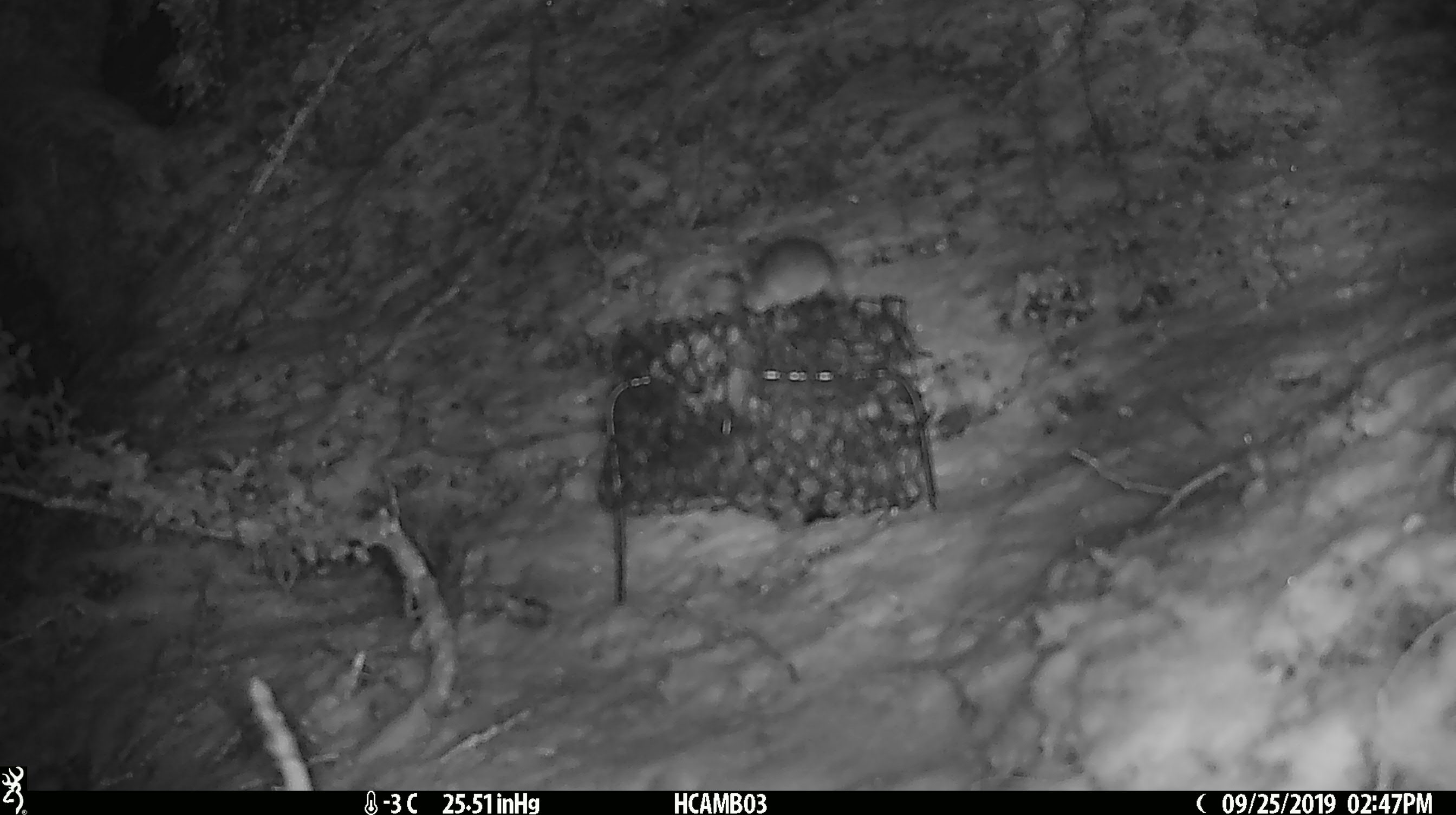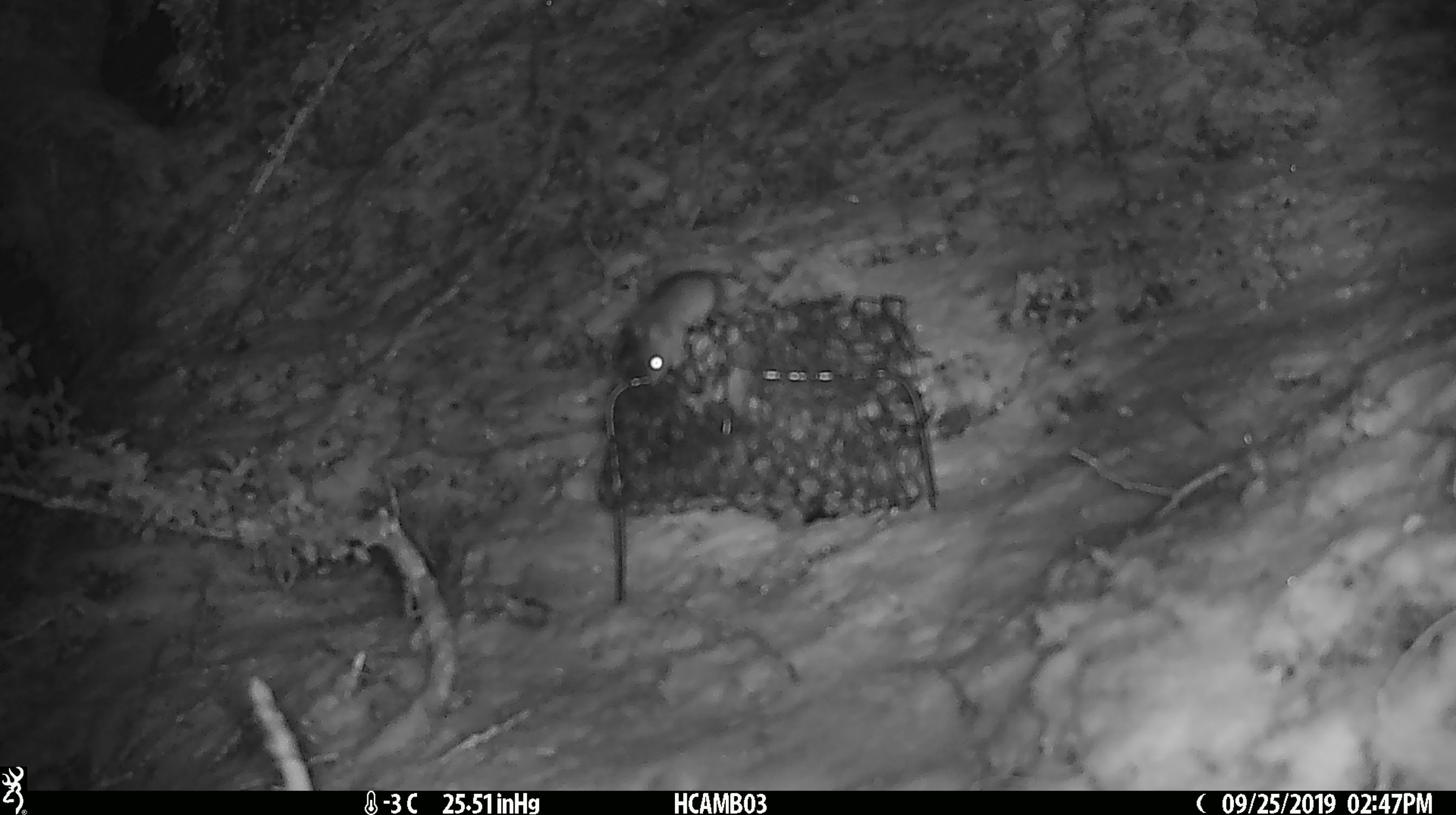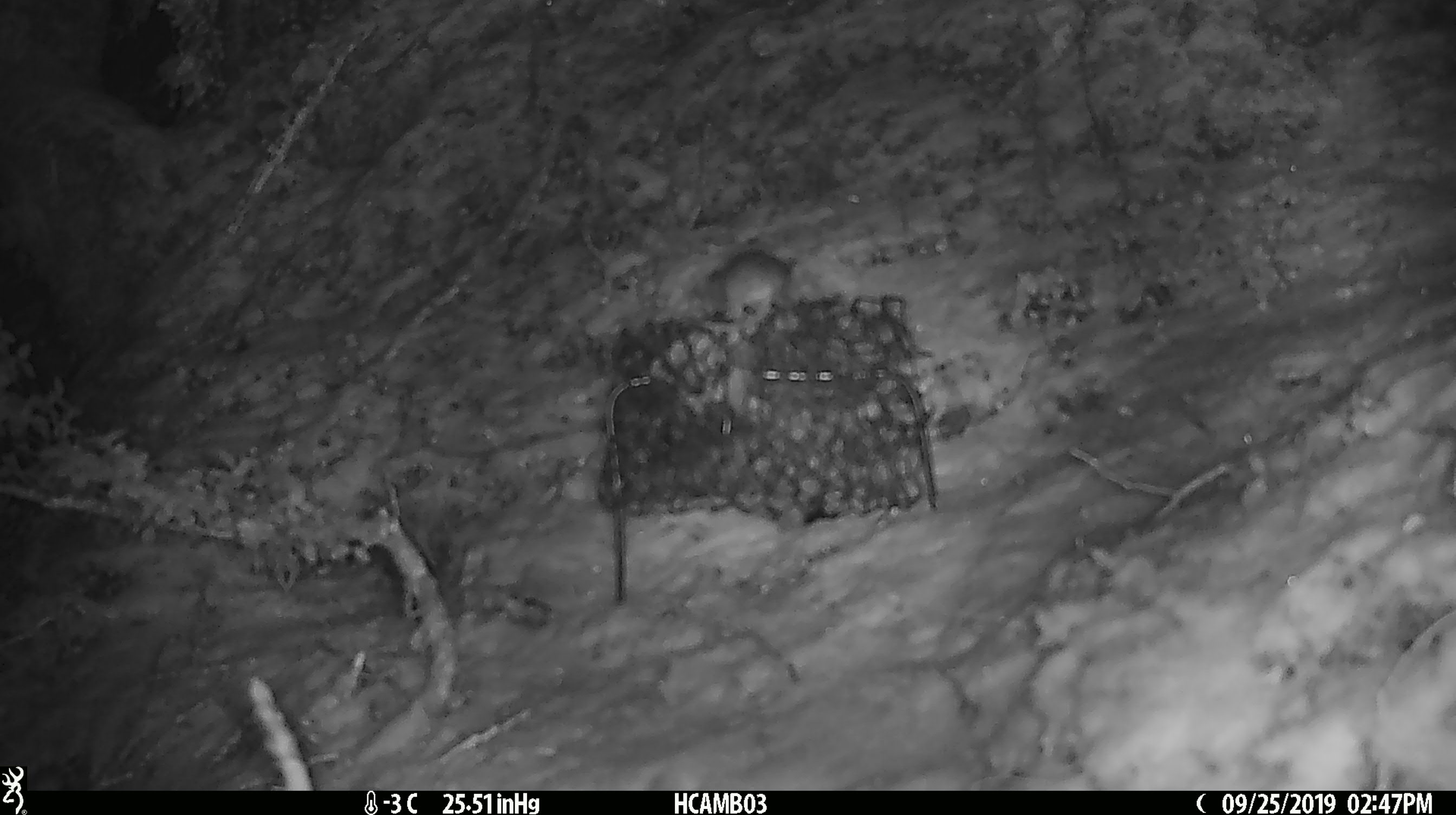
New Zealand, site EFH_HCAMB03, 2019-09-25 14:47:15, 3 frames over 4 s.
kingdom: Animalia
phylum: Chordata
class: Mammalia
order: Rodentia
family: Muridae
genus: Mus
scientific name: Mus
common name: mouse